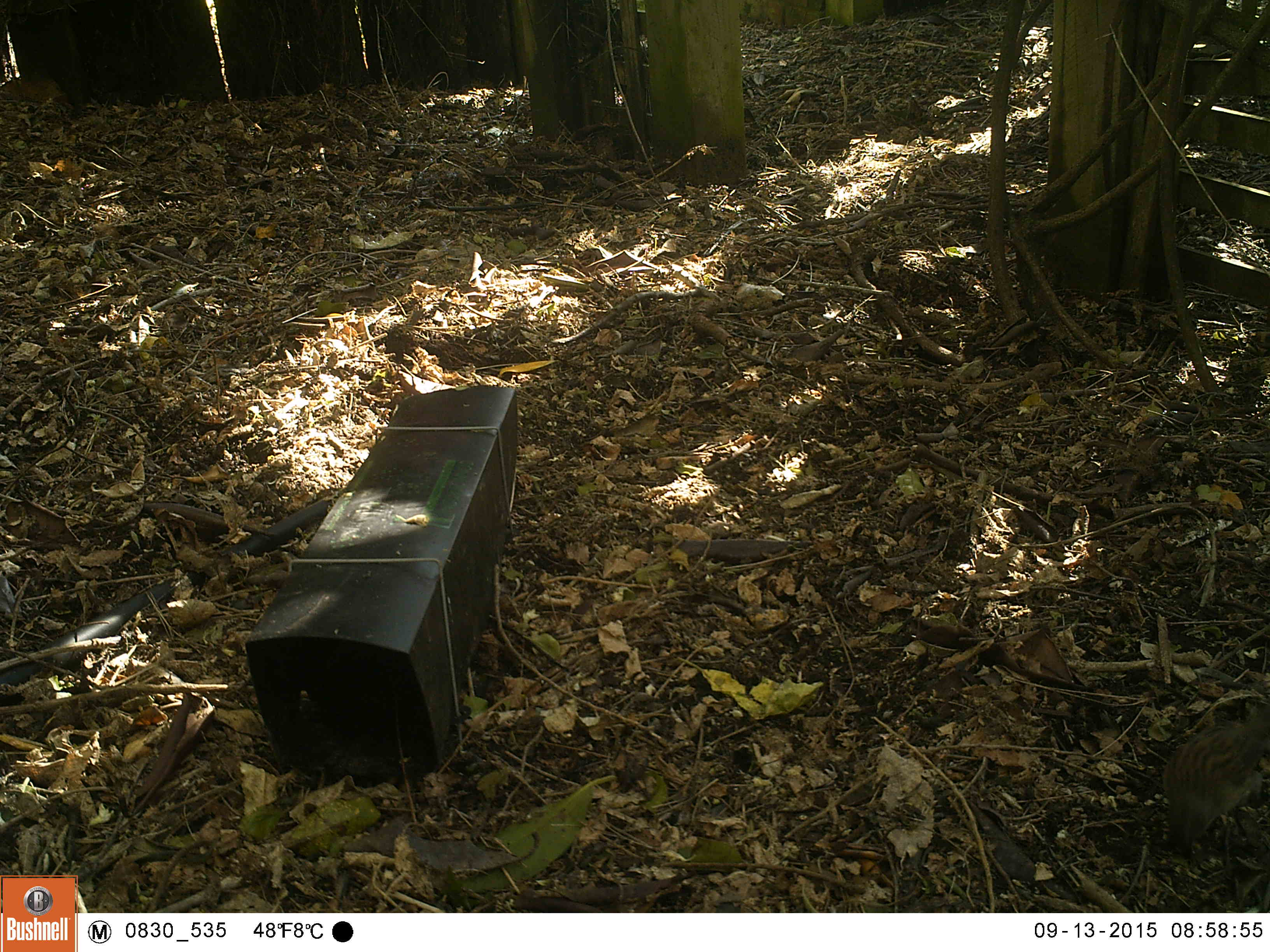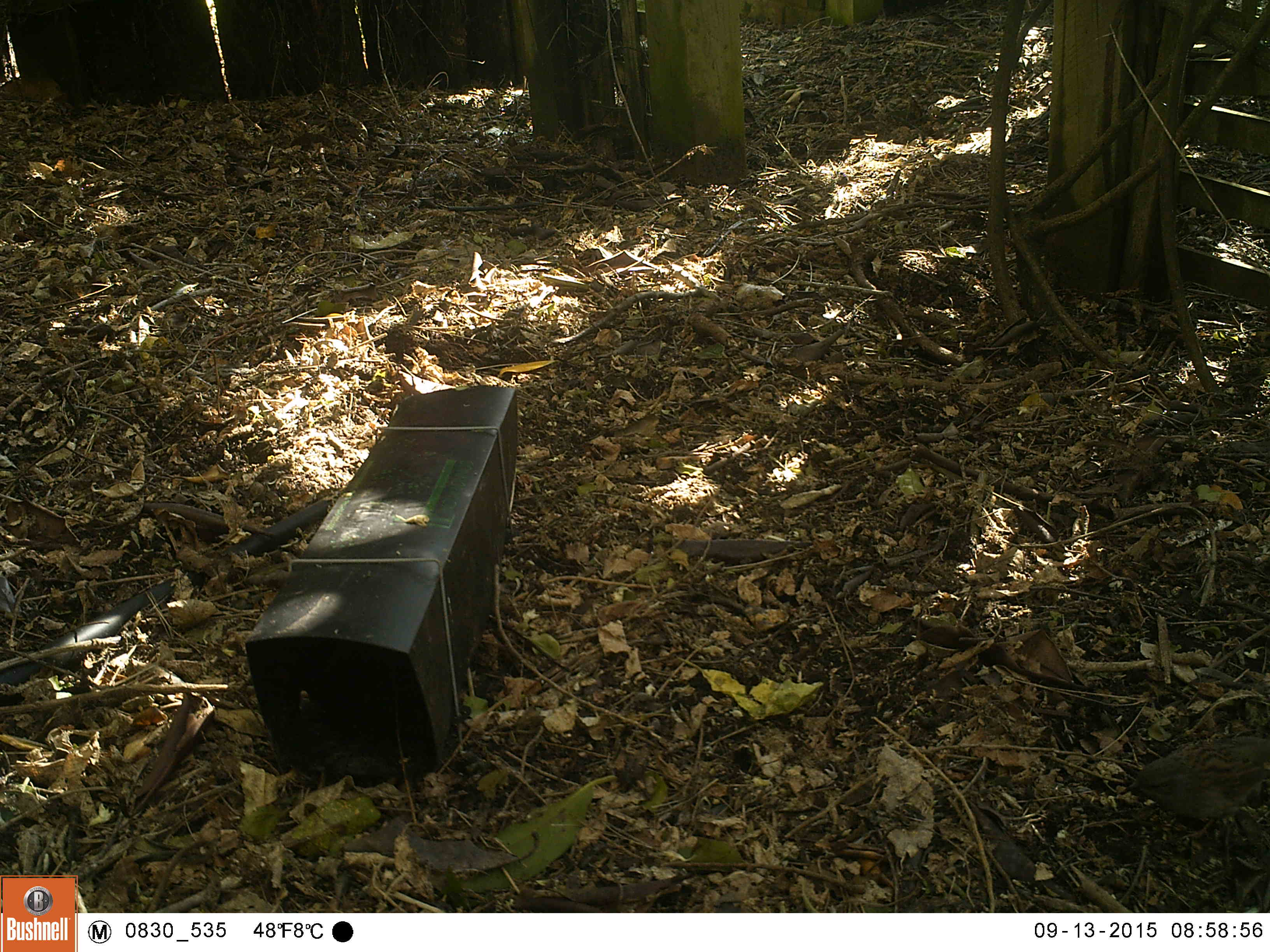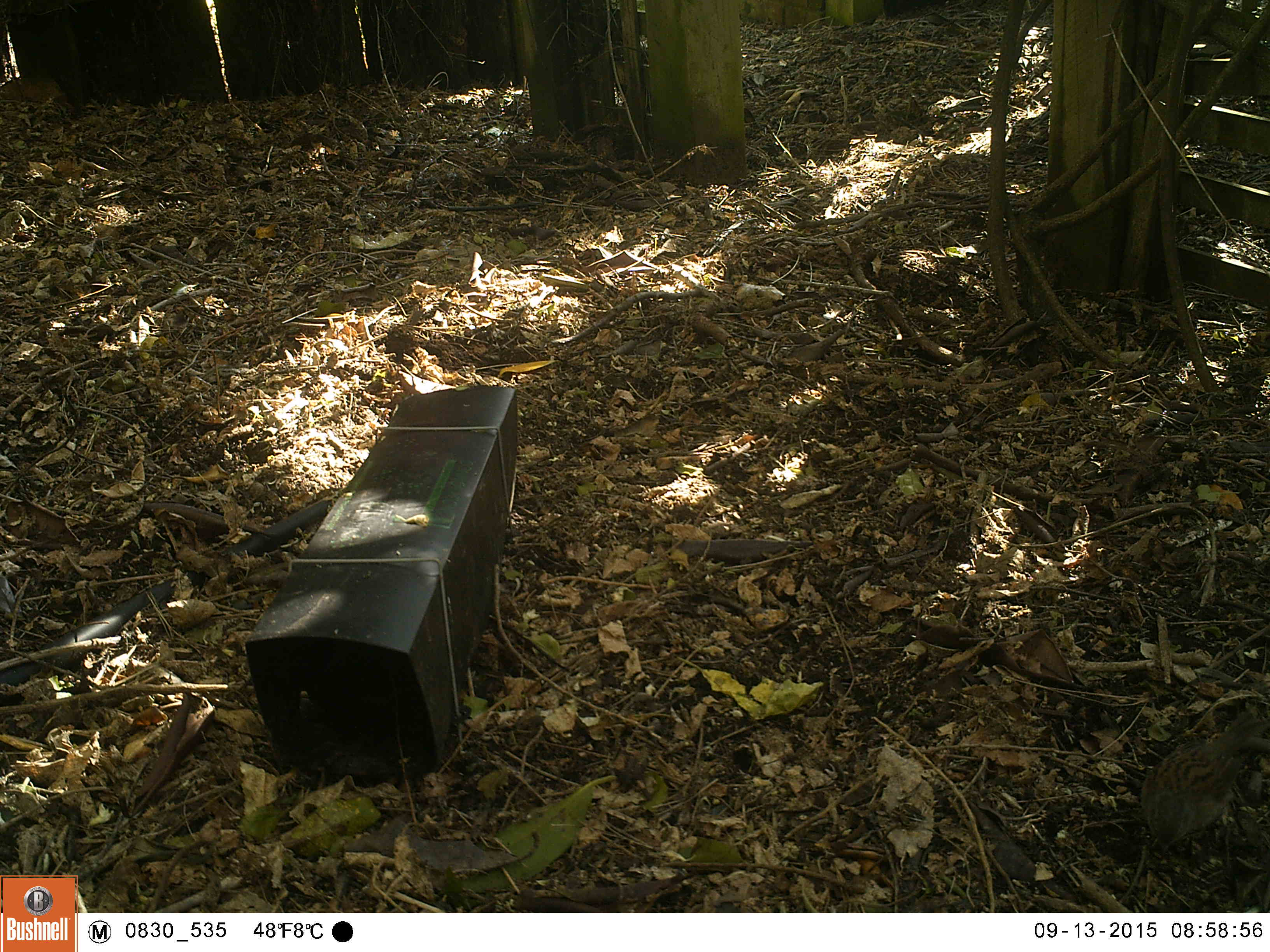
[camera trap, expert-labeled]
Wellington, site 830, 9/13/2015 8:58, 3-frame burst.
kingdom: Animalia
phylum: Chordata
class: Aves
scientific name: Aves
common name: bird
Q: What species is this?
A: Bird (Aves).